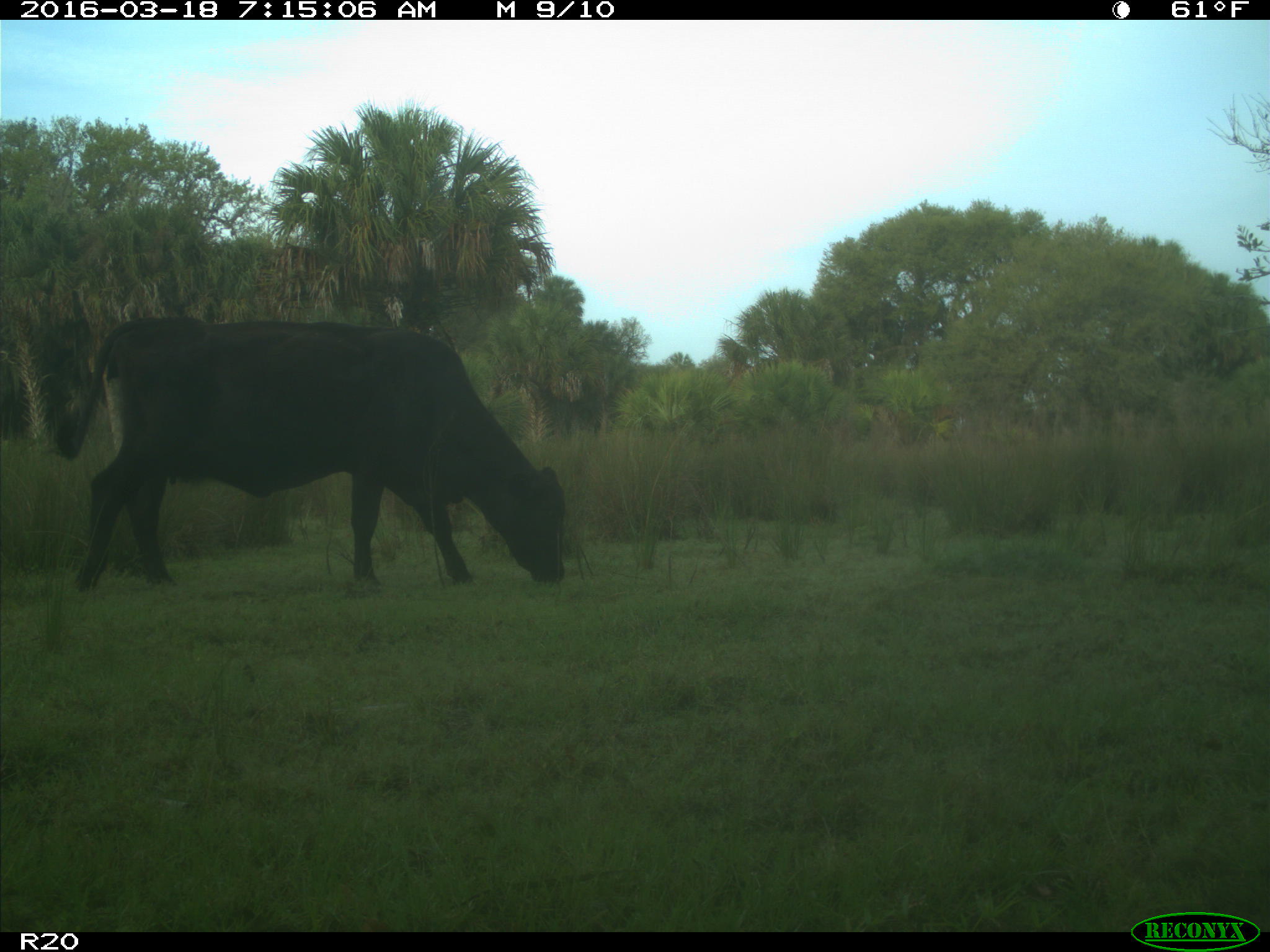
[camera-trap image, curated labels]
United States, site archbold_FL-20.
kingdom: Animalia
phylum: Chordata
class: Mammalia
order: Artiodactyla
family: Bovidae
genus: Bos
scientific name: Bos taurus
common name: domestic cow